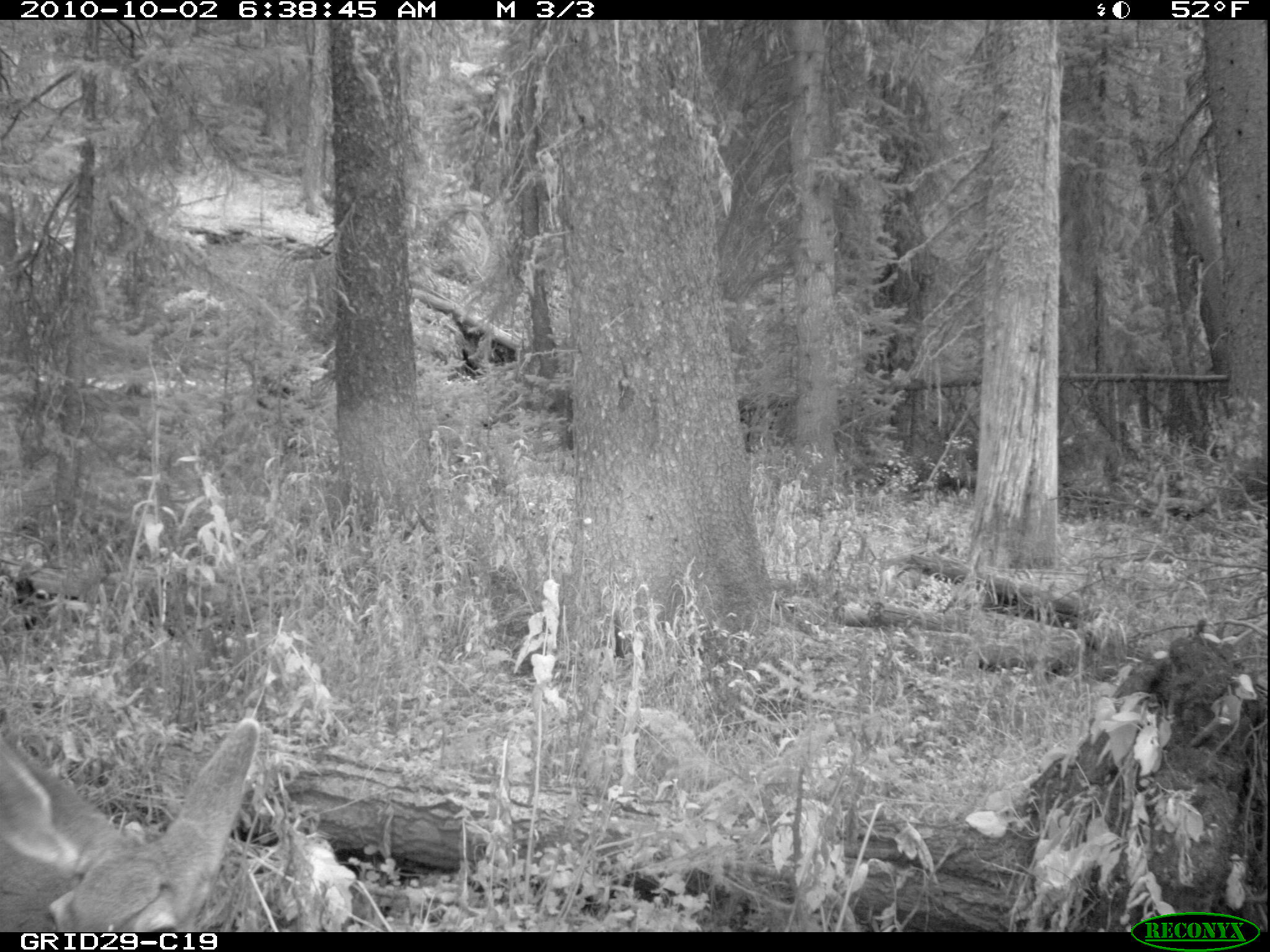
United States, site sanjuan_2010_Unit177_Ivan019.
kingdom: Animalia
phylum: Chordata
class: Mammalia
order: Artiodactyla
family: Cervidae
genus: Odocoileus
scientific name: Odocoileus hemionus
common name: mule deer